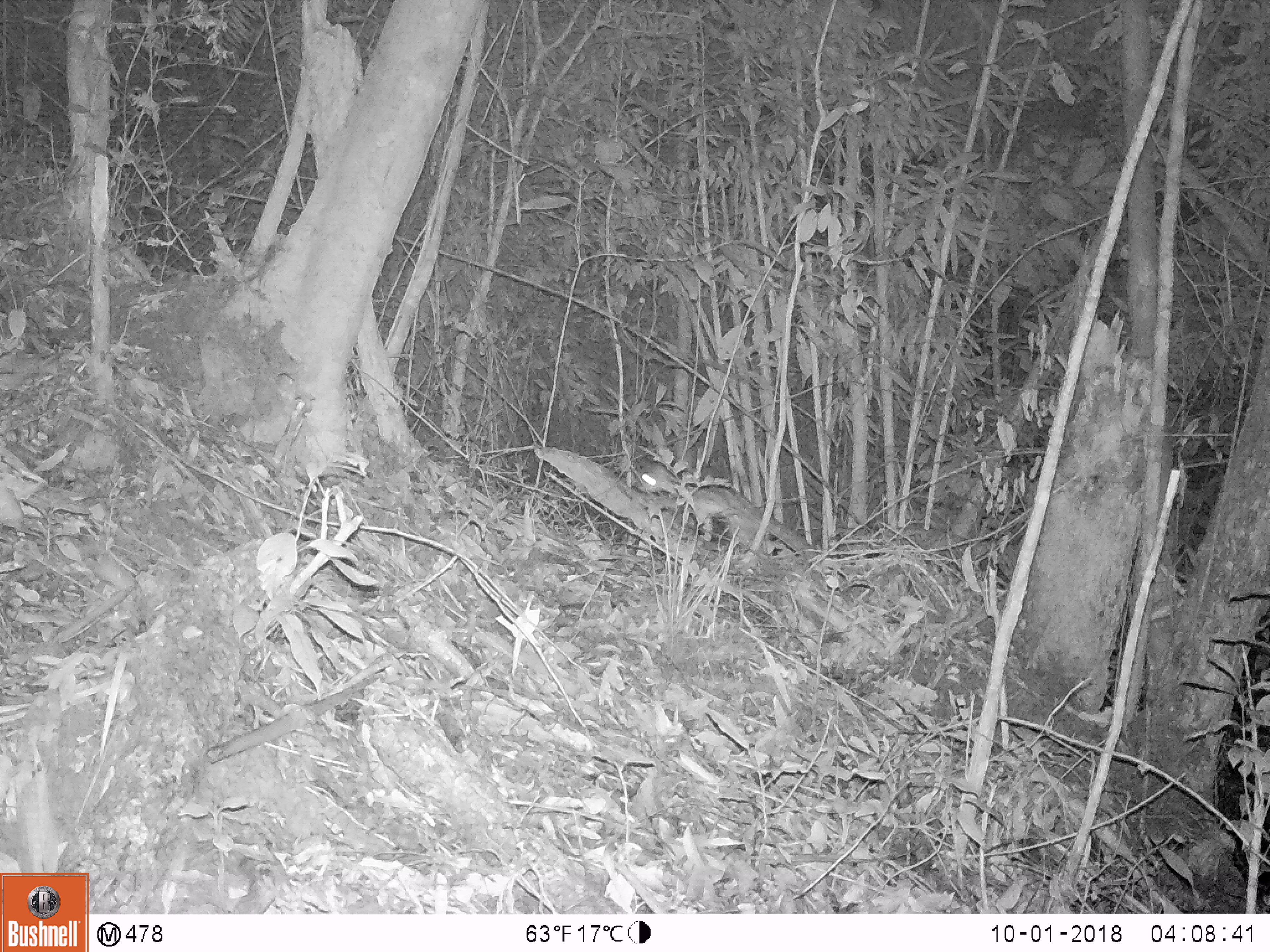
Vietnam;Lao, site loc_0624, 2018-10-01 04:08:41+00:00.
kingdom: Animalia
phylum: Chordata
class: Mammalia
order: Carnivora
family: Prionodontidae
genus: Prionodon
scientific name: Prionodon pardicolor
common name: spotted linsang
Spotted linsang (Prionodon pardicolor). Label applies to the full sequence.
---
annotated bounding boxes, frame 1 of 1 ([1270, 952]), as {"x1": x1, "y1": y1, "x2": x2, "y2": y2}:
spotted linsang: {"x1": 636, "y1": 461, "x2": 818, "y2": 558}